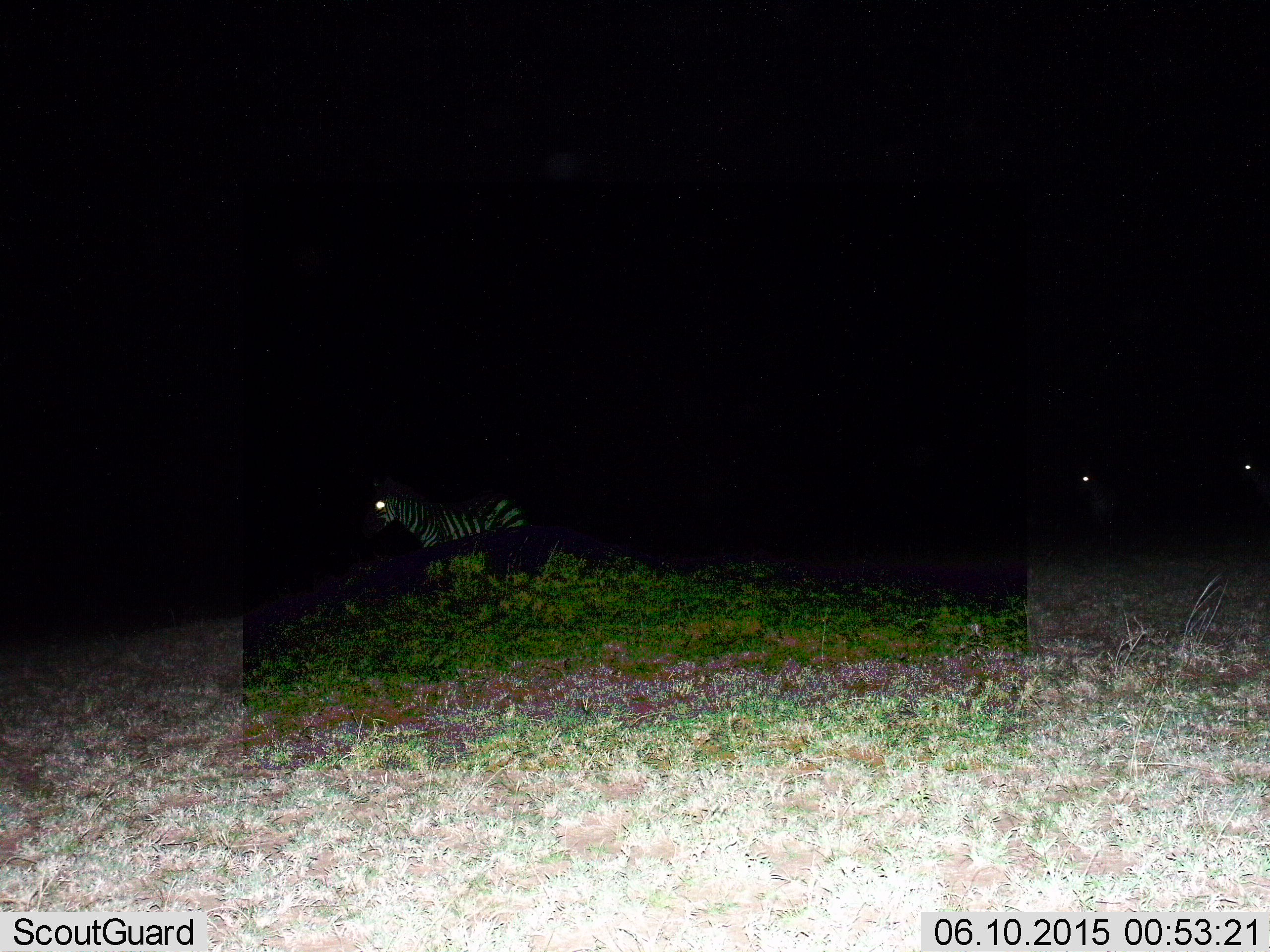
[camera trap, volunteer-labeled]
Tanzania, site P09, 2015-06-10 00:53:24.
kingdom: Animalia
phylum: Chordata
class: Mammalia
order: Perissodactyla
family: Equidae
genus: Equus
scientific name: Equus quagga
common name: plains zebra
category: zebra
Zebra (plains zebra) (Equus quagga), count 3. Behavior (volunteer vote fractions): standing 70%, resting 0%, moving 30%, interacting 0%. Young present (vote fraction): 0%. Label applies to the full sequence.